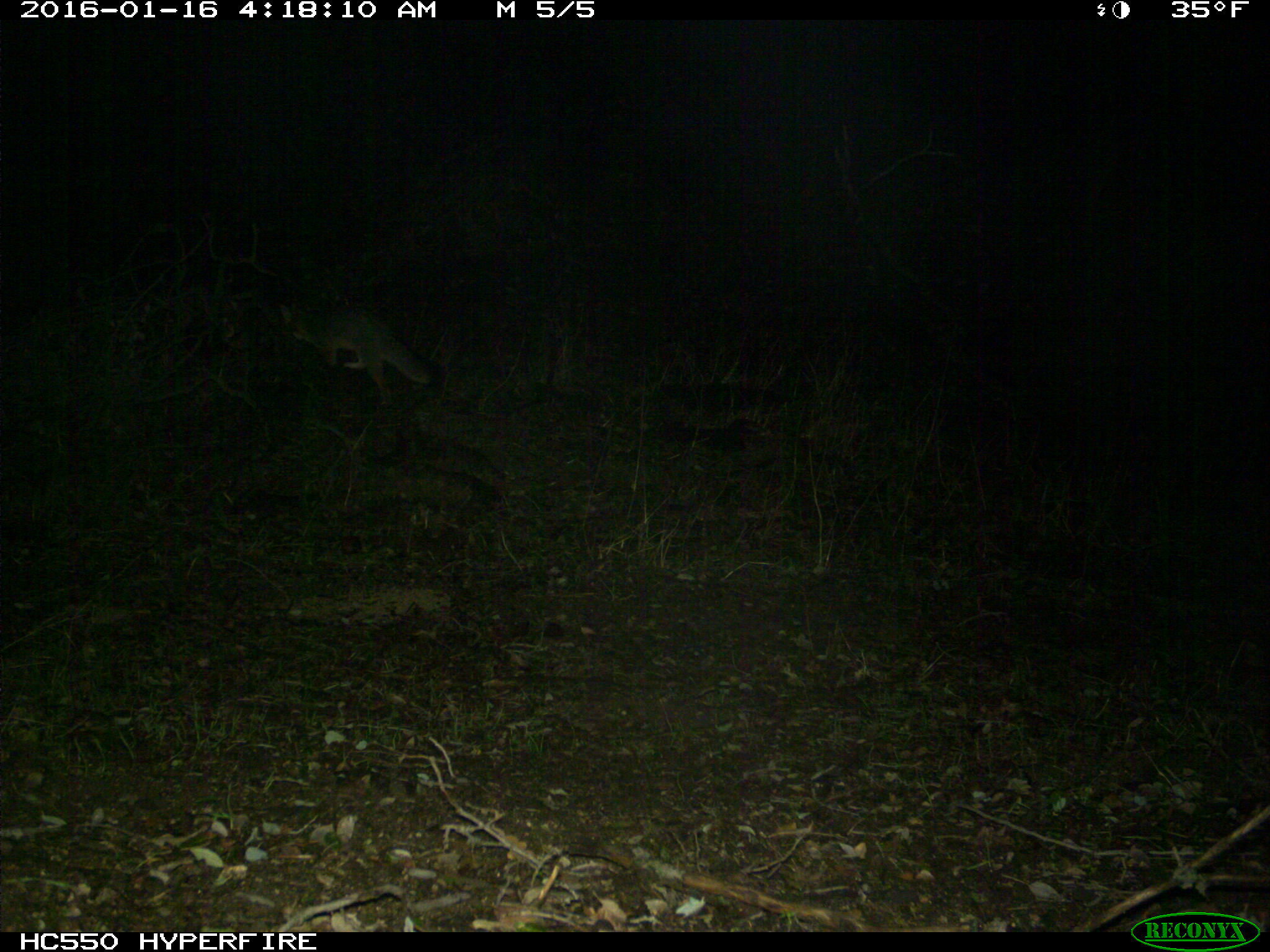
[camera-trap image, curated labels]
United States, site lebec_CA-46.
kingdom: Animalia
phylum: Chordata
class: Mammalia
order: Carnivora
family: Canidae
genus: Urocyon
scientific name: Urocyon cinereoargenteus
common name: gray fox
Urocyon cinereoargenteus (gray fox).